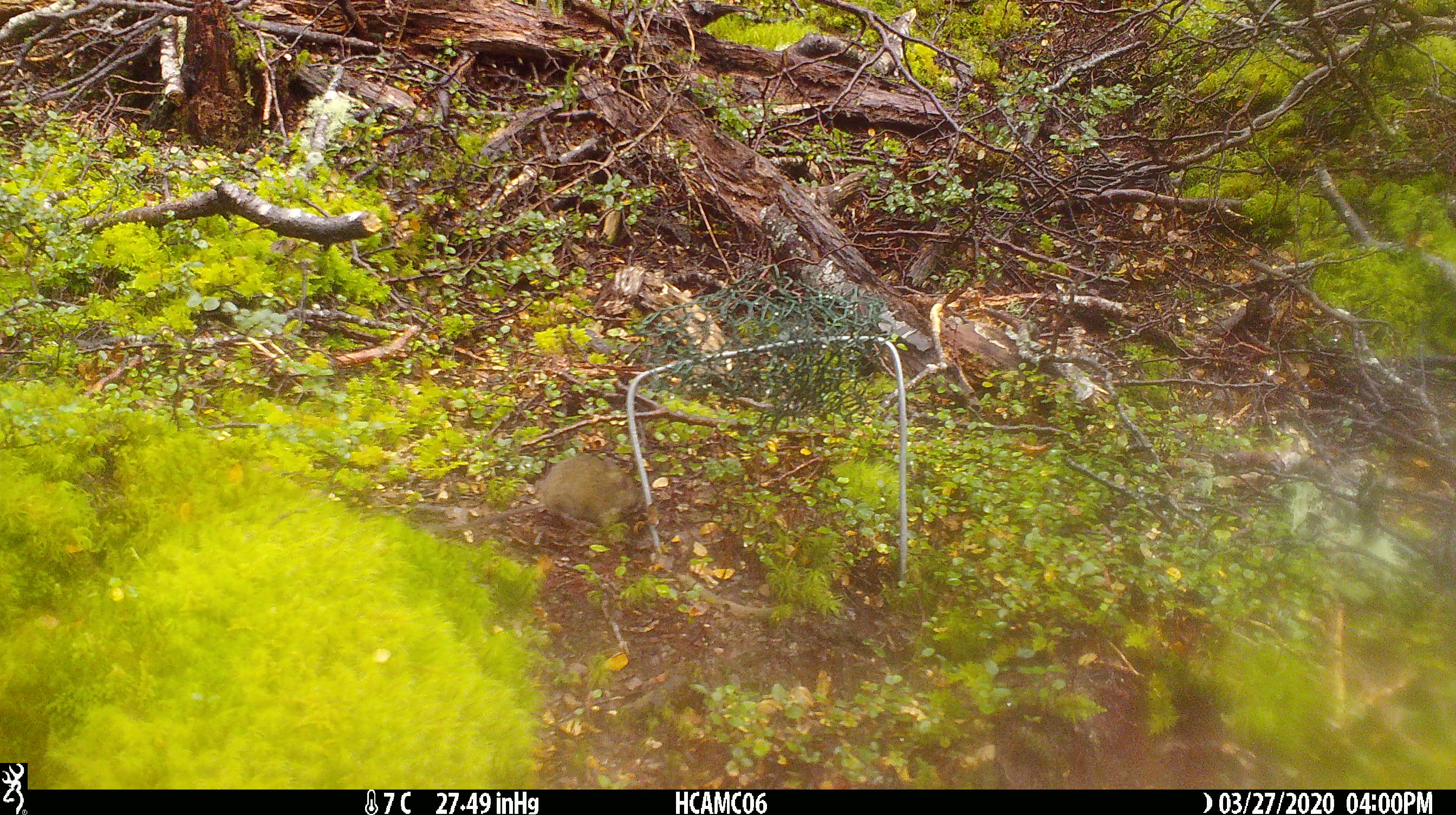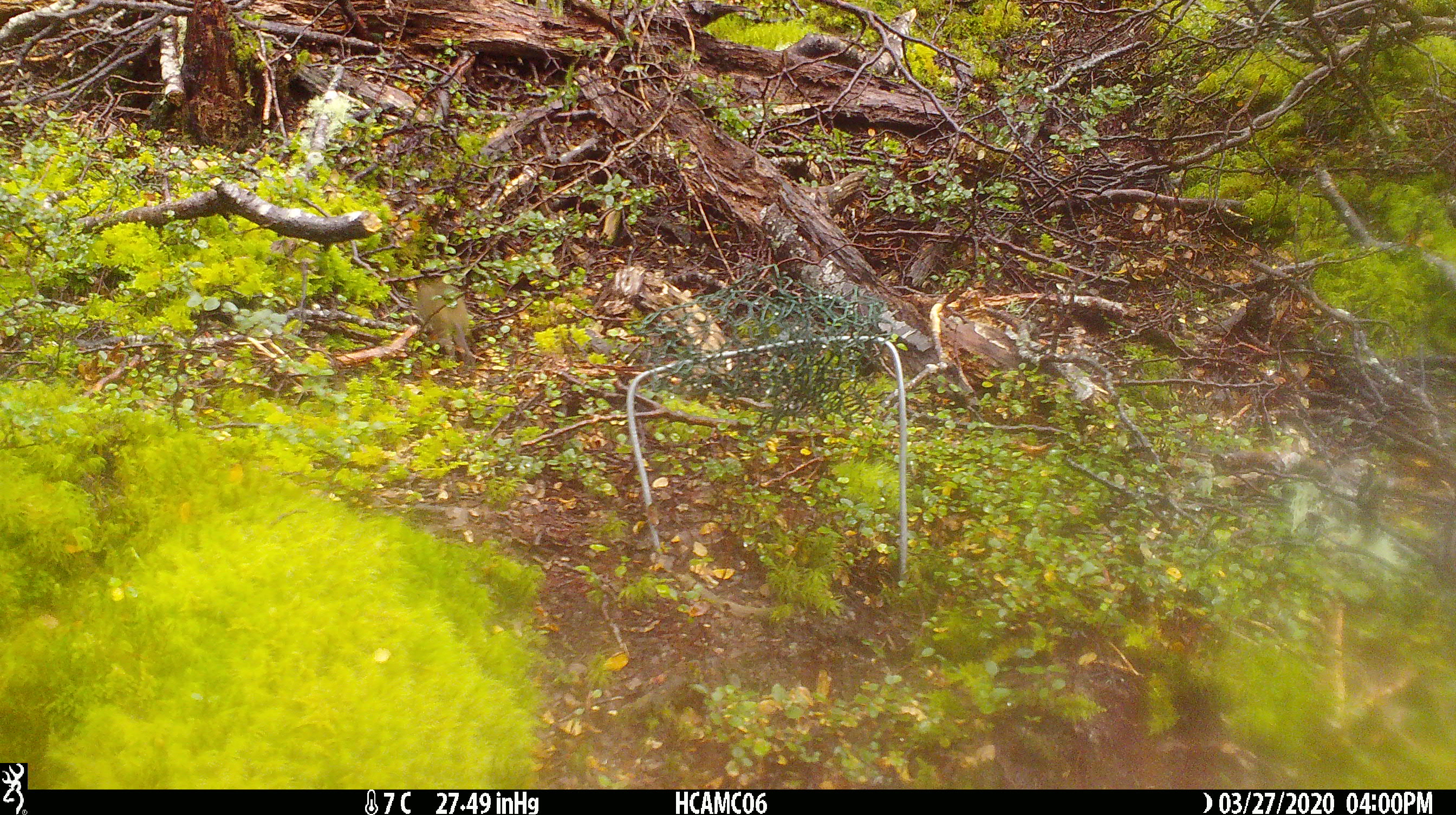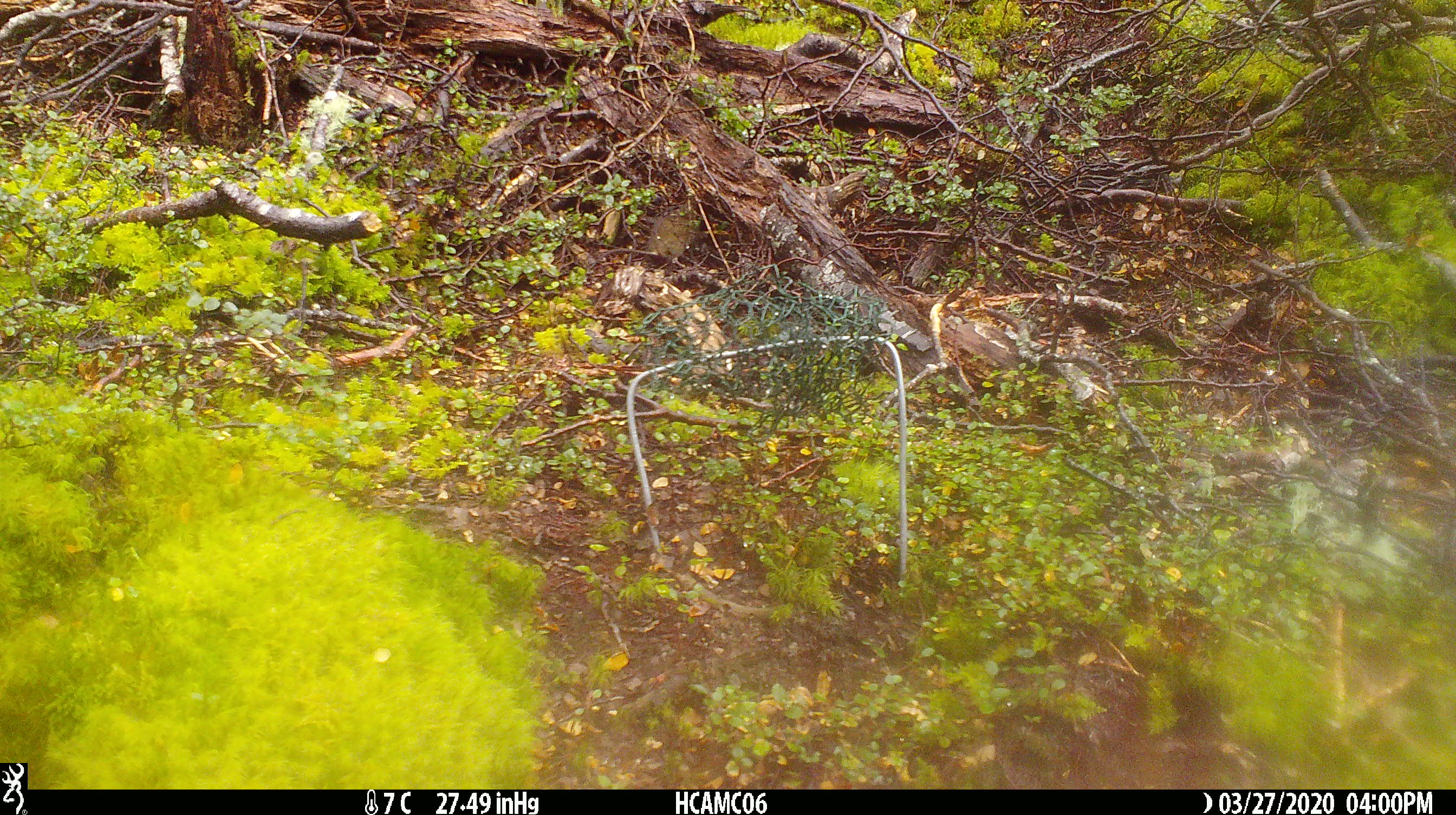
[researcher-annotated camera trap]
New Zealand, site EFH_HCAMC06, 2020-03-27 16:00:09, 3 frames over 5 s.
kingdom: Animalia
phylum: Chordata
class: Mammalia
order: Rodentia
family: Muridae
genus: Mus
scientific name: Mus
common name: mouse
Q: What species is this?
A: Mouse (Mus).